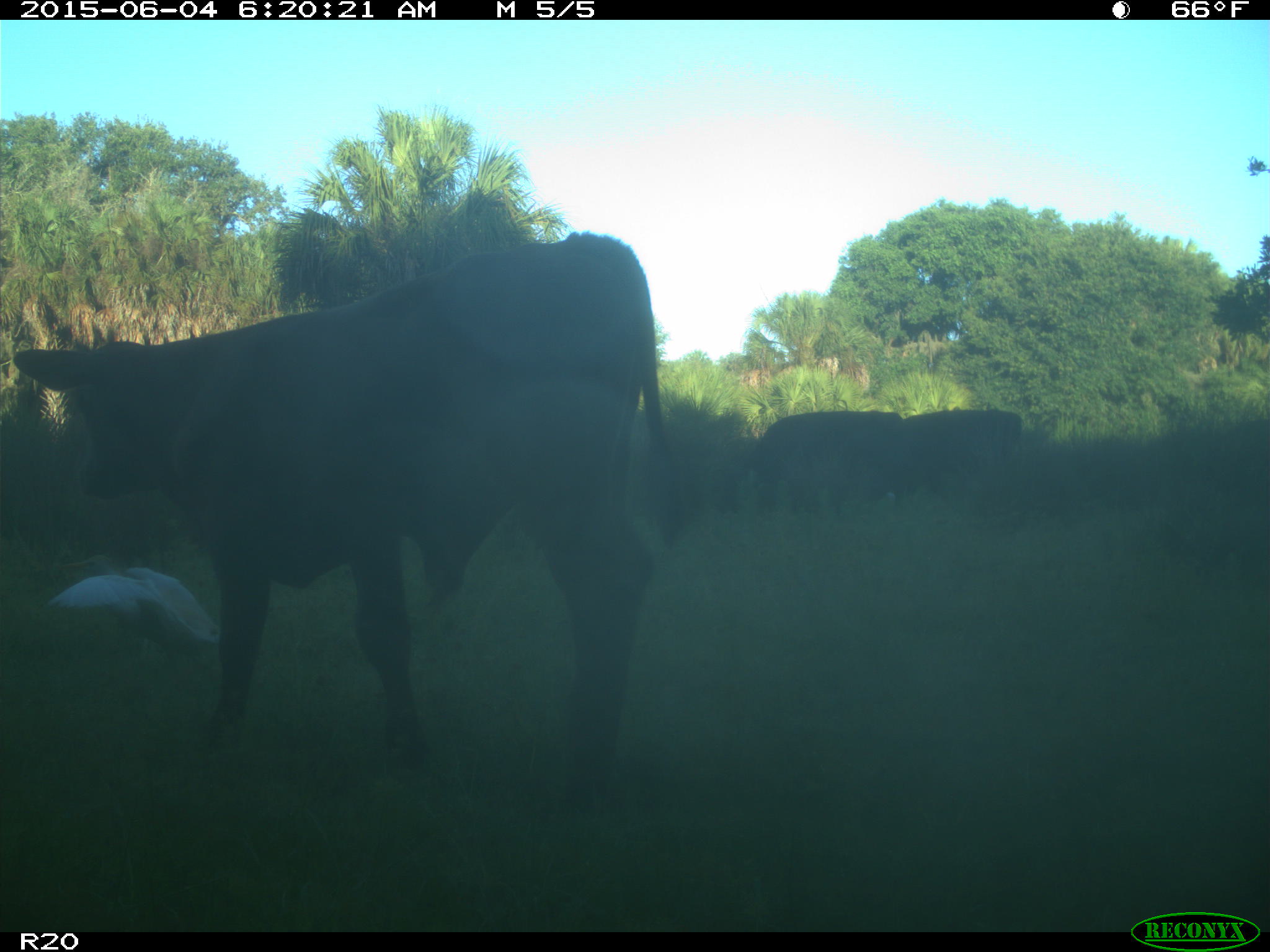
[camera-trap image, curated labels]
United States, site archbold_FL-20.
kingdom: Animalia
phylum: Chordata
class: Mammalia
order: Artiodactyla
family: Bovidae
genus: Bos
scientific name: Bos taurus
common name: domestic cow